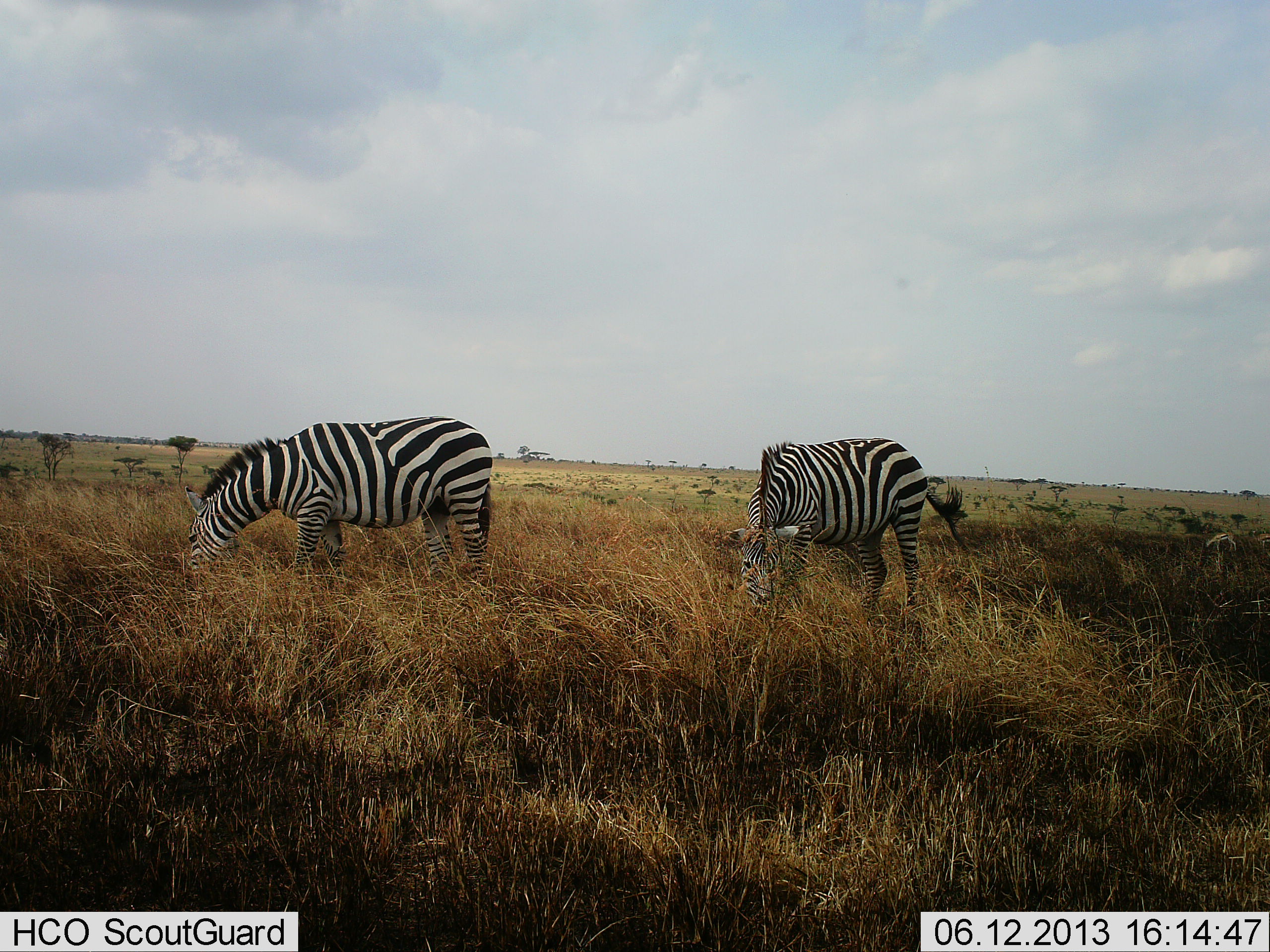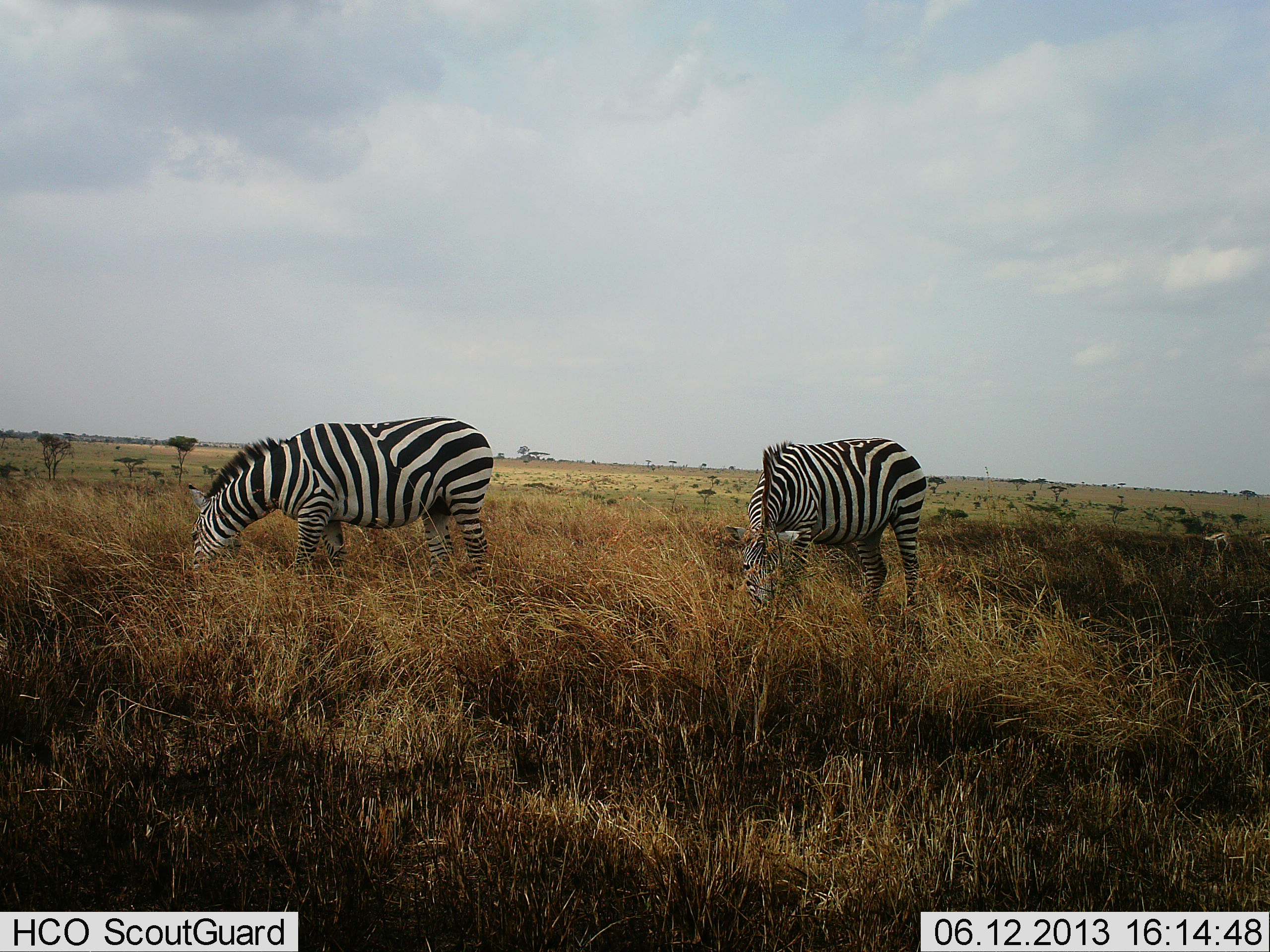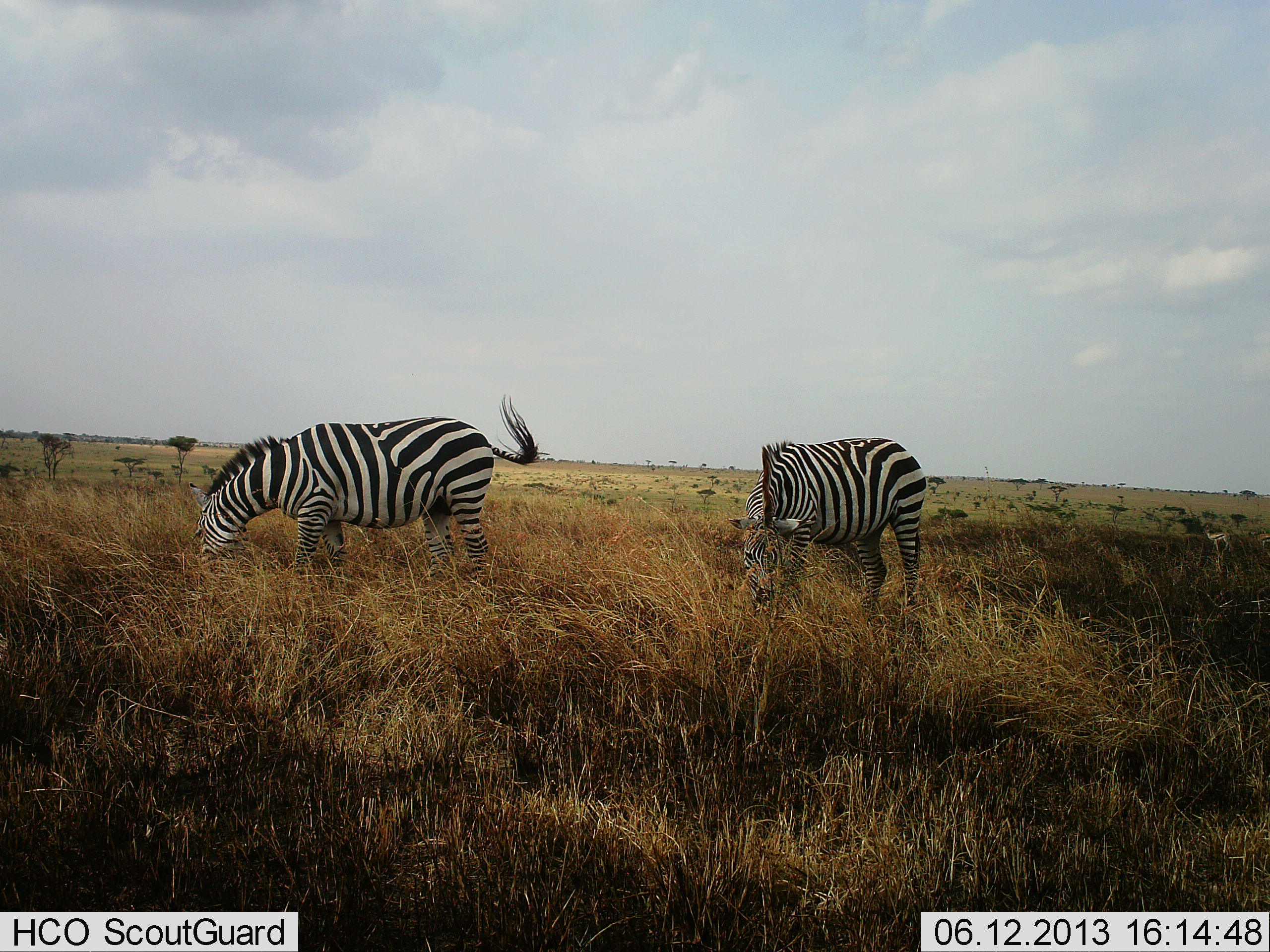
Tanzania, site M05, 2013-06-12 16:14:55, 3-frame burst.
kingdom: Animalia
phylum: Chordata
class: Mammalia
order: Perissodactyla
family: Equidae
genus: Equus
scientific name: Equus quagga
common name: plains zebra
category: zebra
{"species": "zebra (plains zebra) (Equus quagga)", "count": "2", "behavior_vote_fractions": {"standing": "27%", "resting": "0%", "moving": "0%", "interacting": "0%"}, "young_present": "0%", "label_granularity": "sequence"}